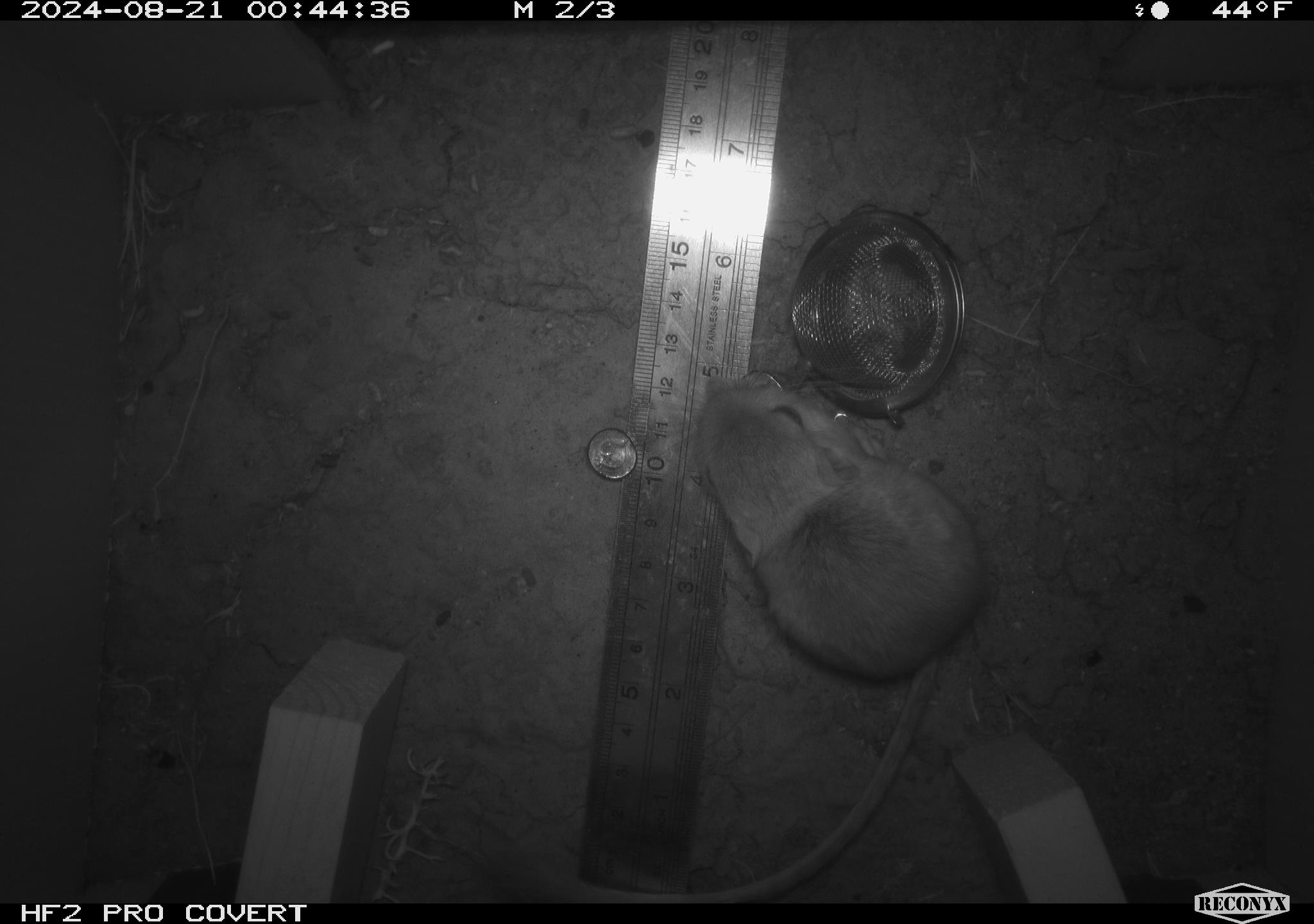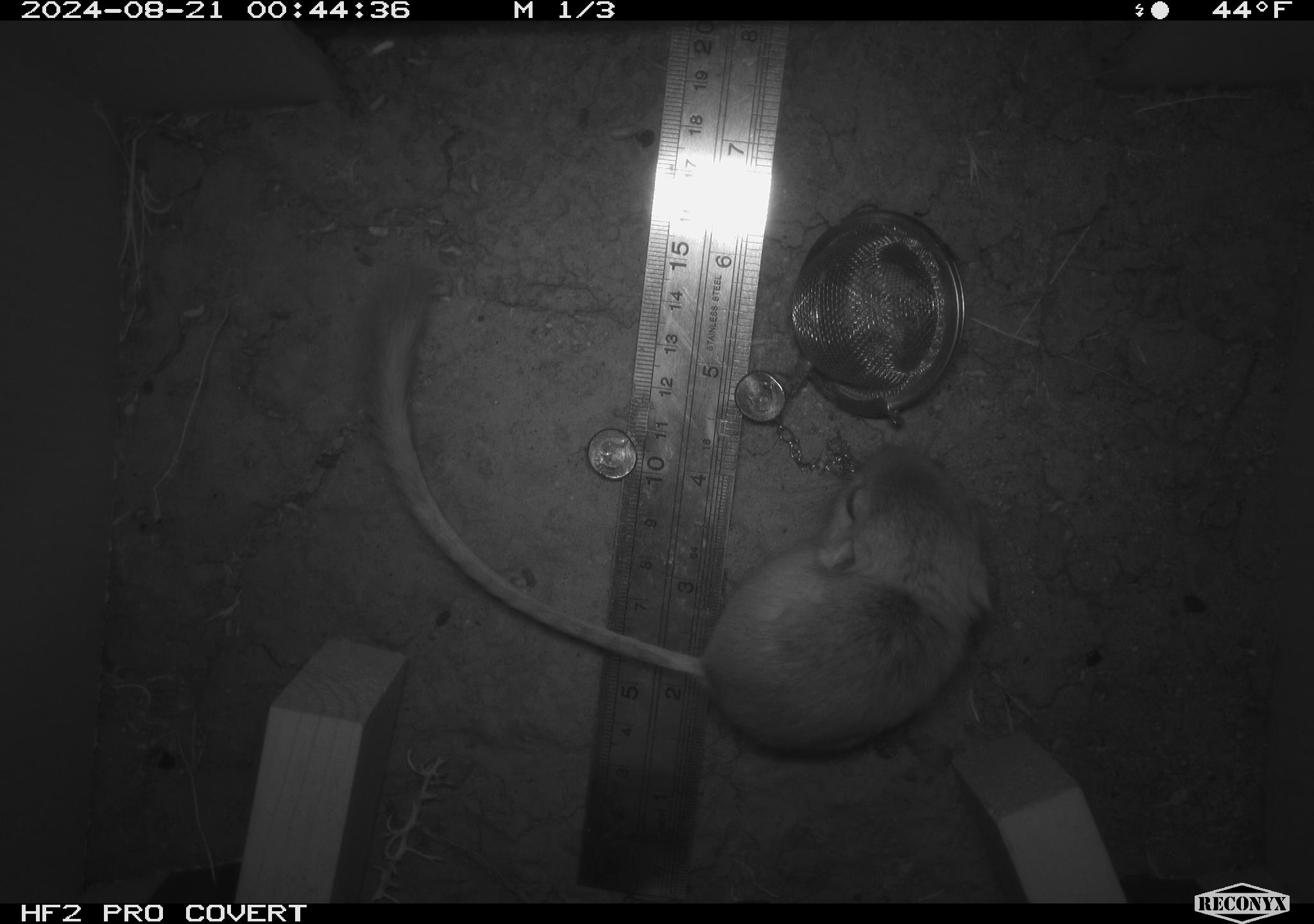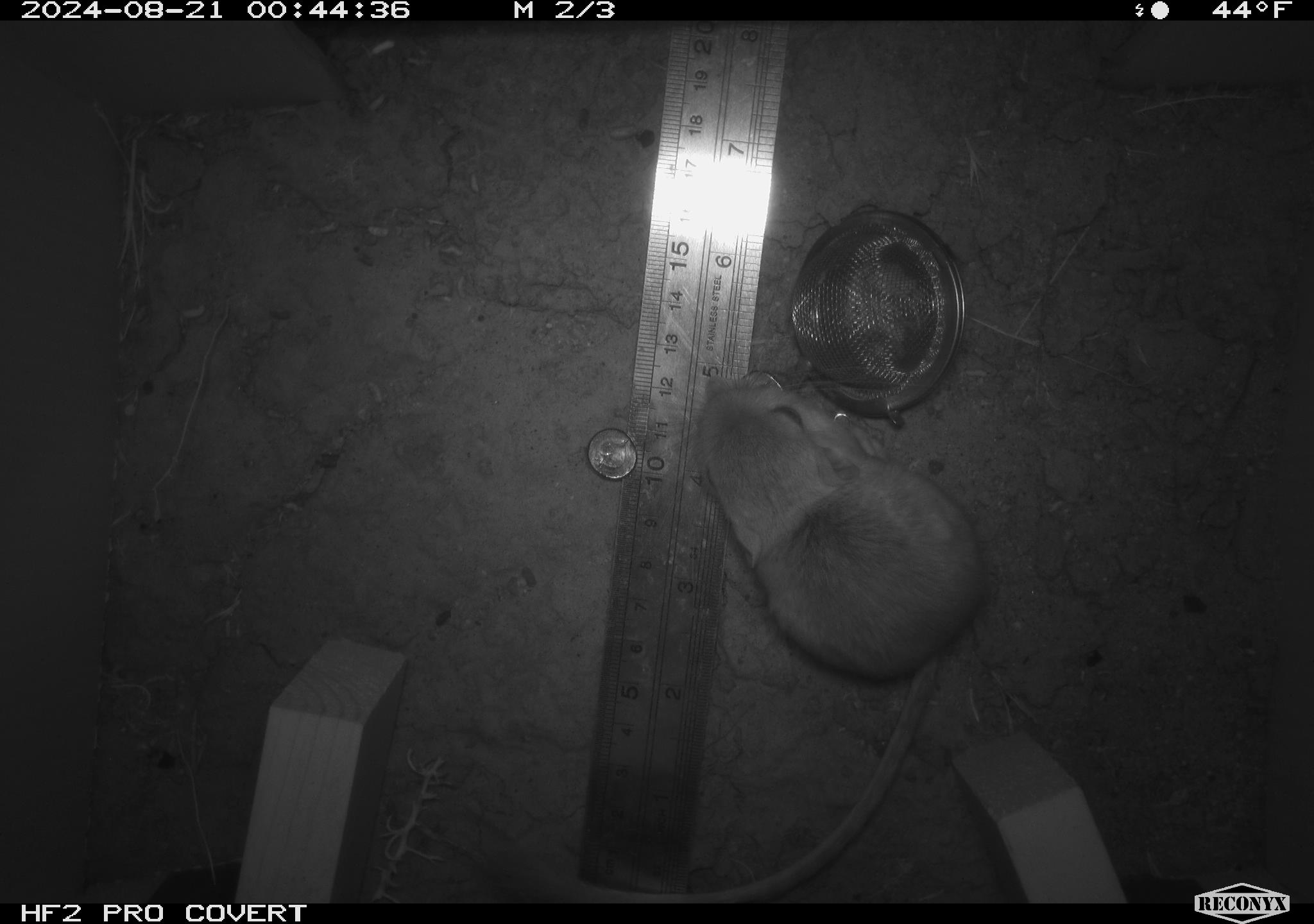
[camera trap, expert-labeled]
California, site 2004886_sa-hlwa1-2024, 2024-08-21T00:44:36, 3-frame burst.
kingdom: Animalia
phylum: Chordata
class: Mammalia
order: Rodentia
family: Heteromyidae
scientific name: Heteromyidae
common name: kangaroo rats and pocket mice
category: heteromyidae family